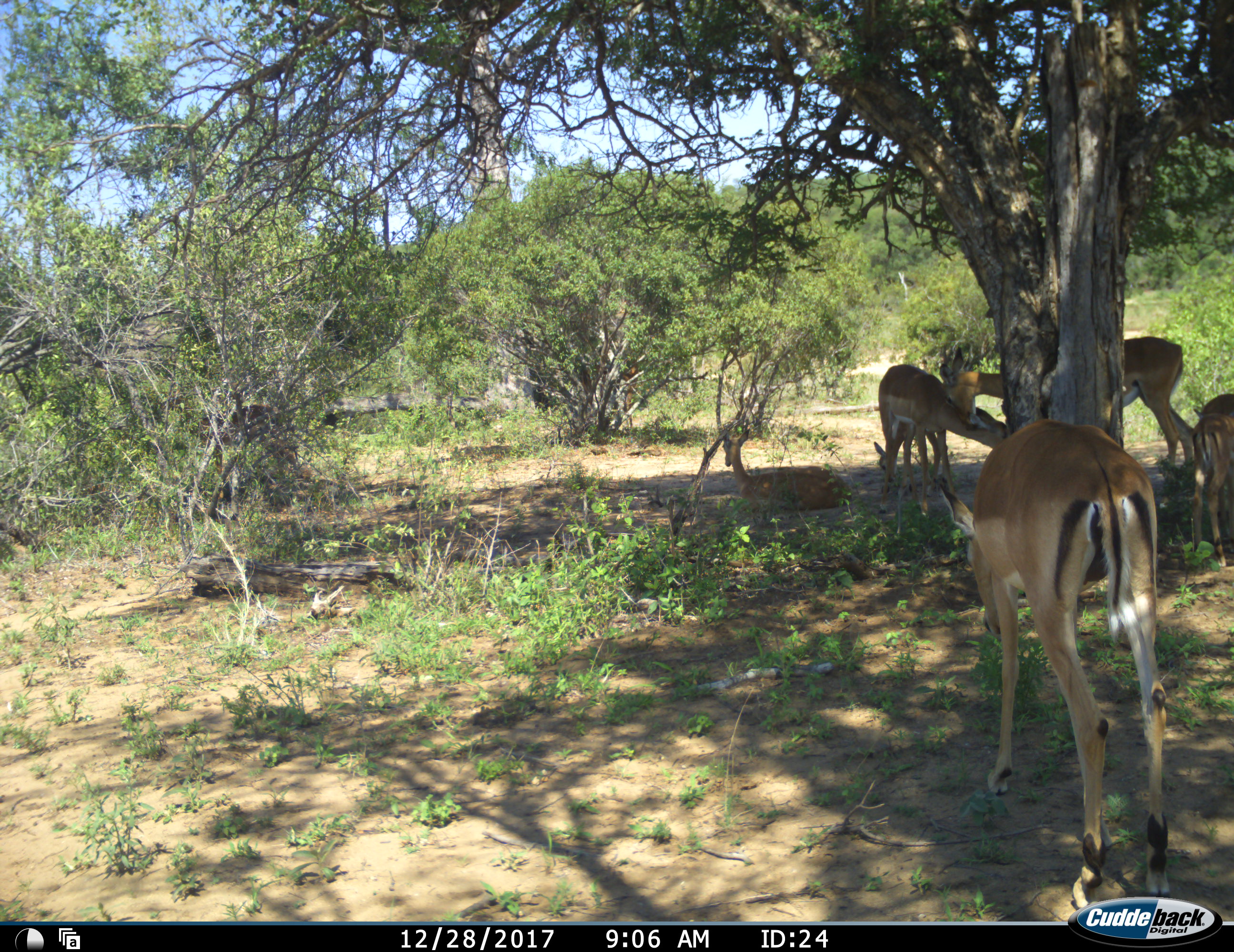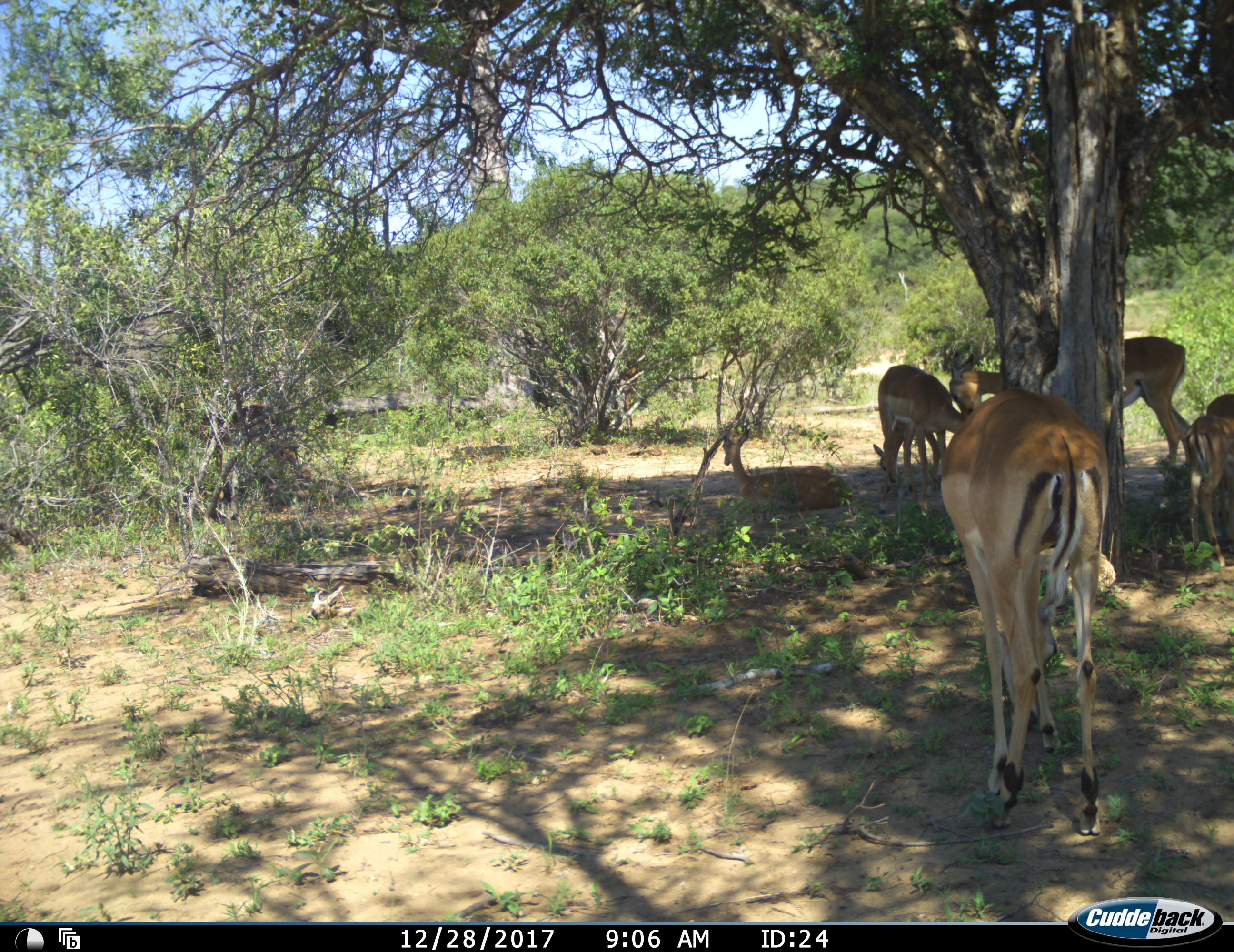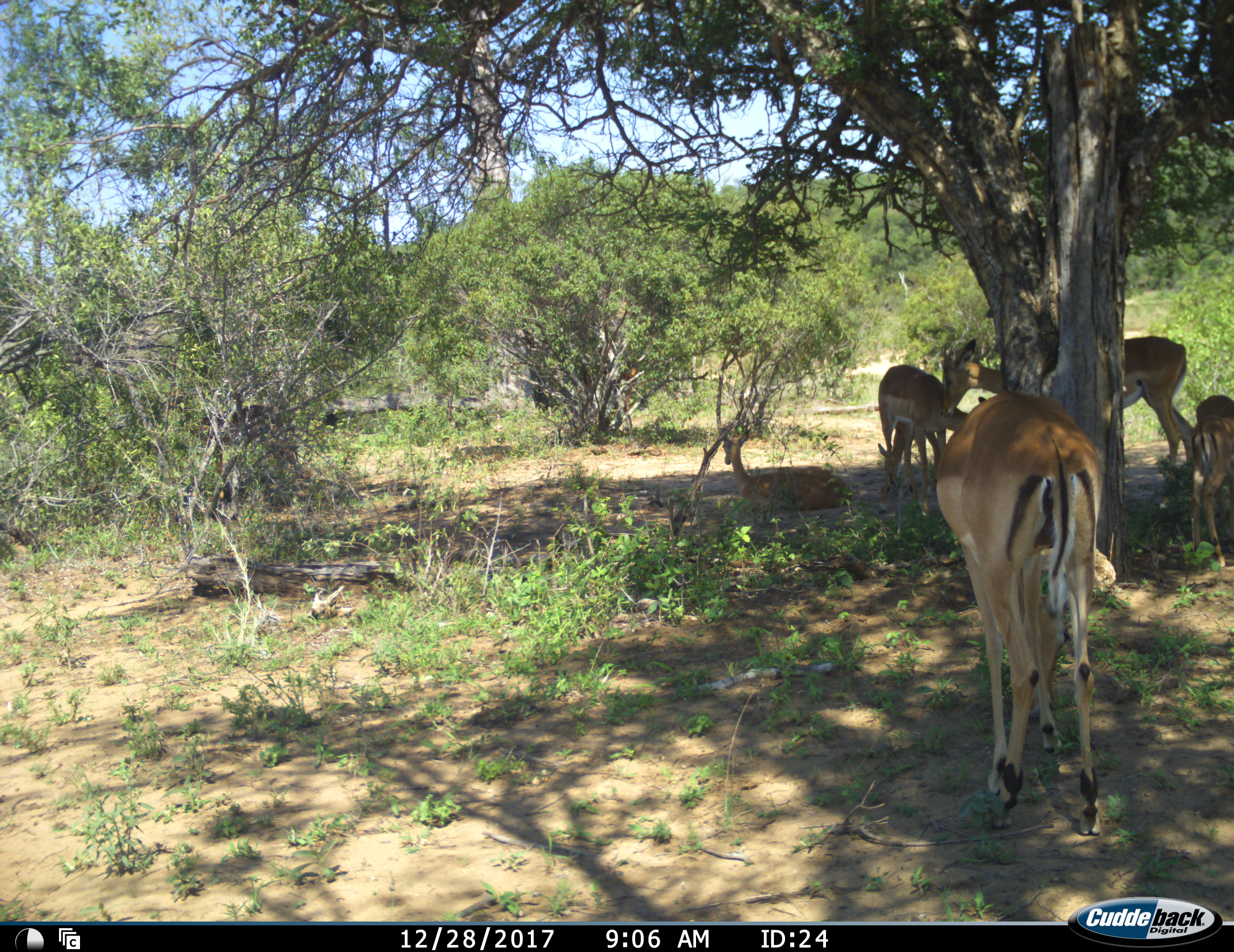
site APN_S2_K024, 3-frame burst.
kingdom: Animalia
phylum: Chordata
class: Mammalia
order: Artiodactyla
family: Bovidae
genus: Aepyceros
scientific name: Aepyceros melampus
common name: impala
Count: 6.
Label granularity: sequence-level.